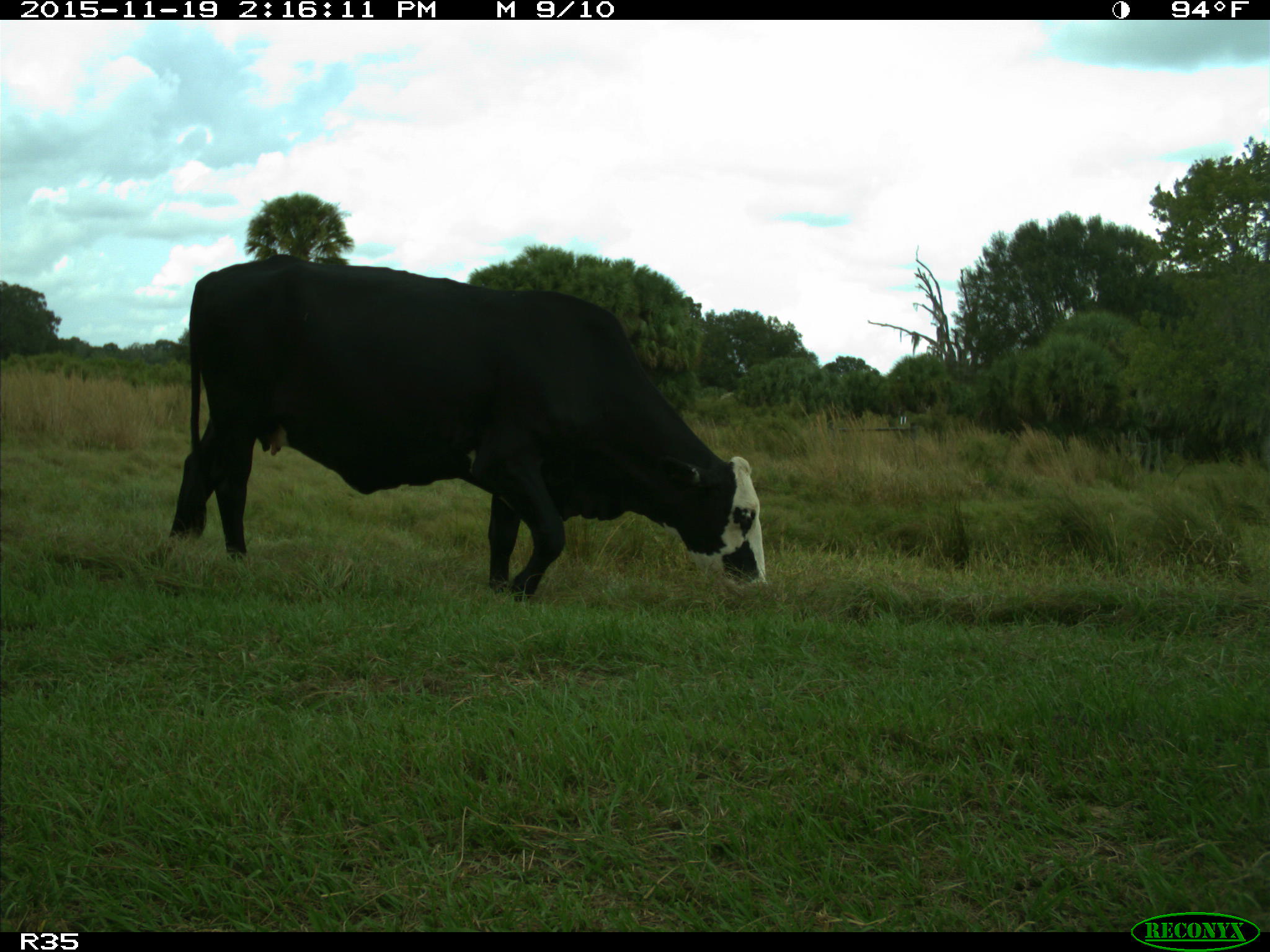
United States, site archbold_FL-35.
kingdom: Animalia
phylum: Chordata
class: Mammalia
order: Artiodactyla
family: Bovidae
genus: Bos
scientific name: Bos taurus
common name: domestic cow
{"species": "Bos taurus (domestic cow)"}